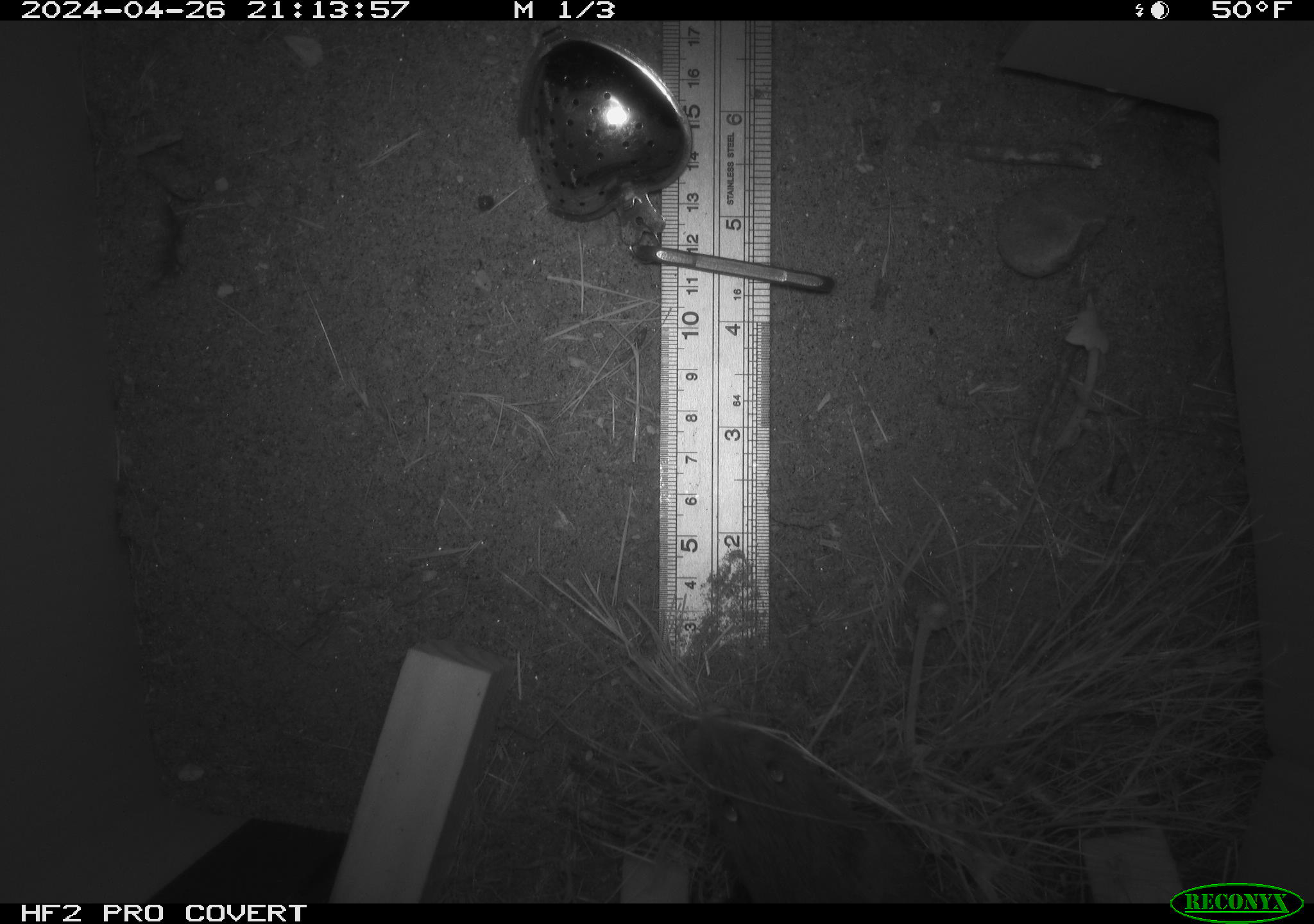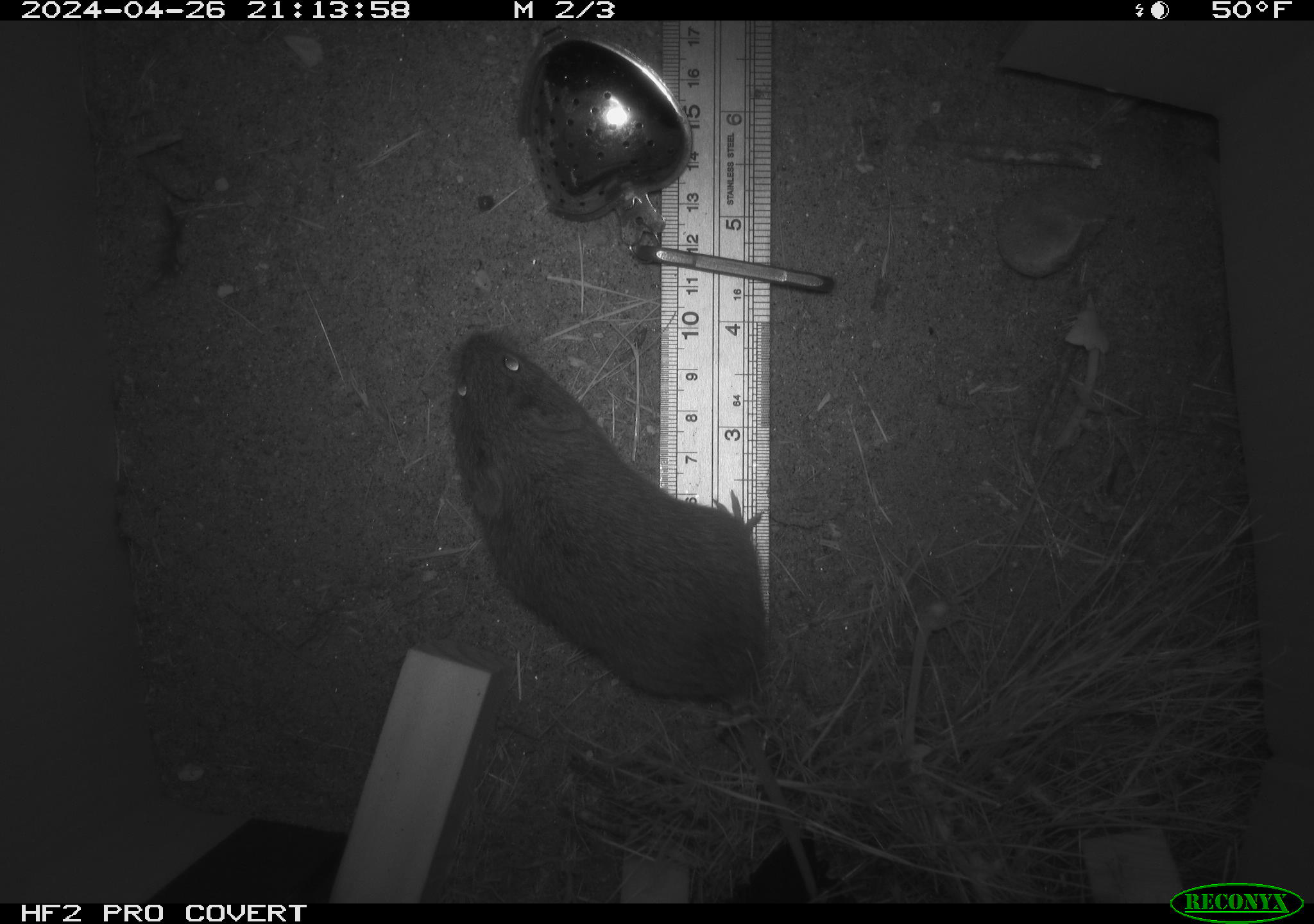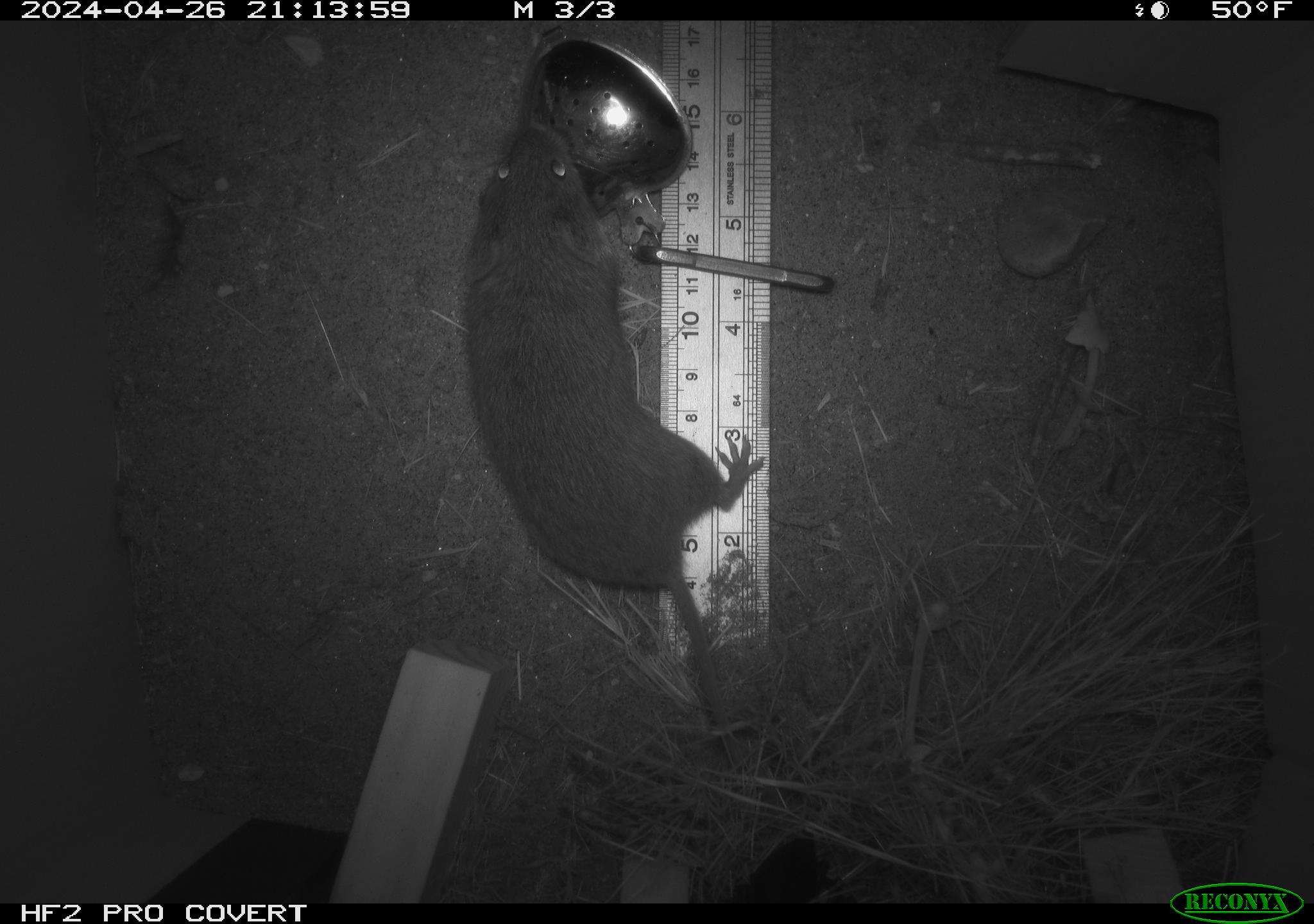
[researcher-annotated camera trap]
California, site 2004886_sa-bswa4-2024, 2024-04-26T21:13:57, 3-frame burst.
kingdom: Animalia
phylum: Chordata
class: Mammalia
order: Rodentia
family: Cricetidae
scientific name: Arvicolinae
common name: voles, lemmings, and muskrats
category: arvicolinae subfamily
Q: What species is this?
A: Arvicolinae subfamily (voles, lemmings, and muskrats) (Arvicolinae).